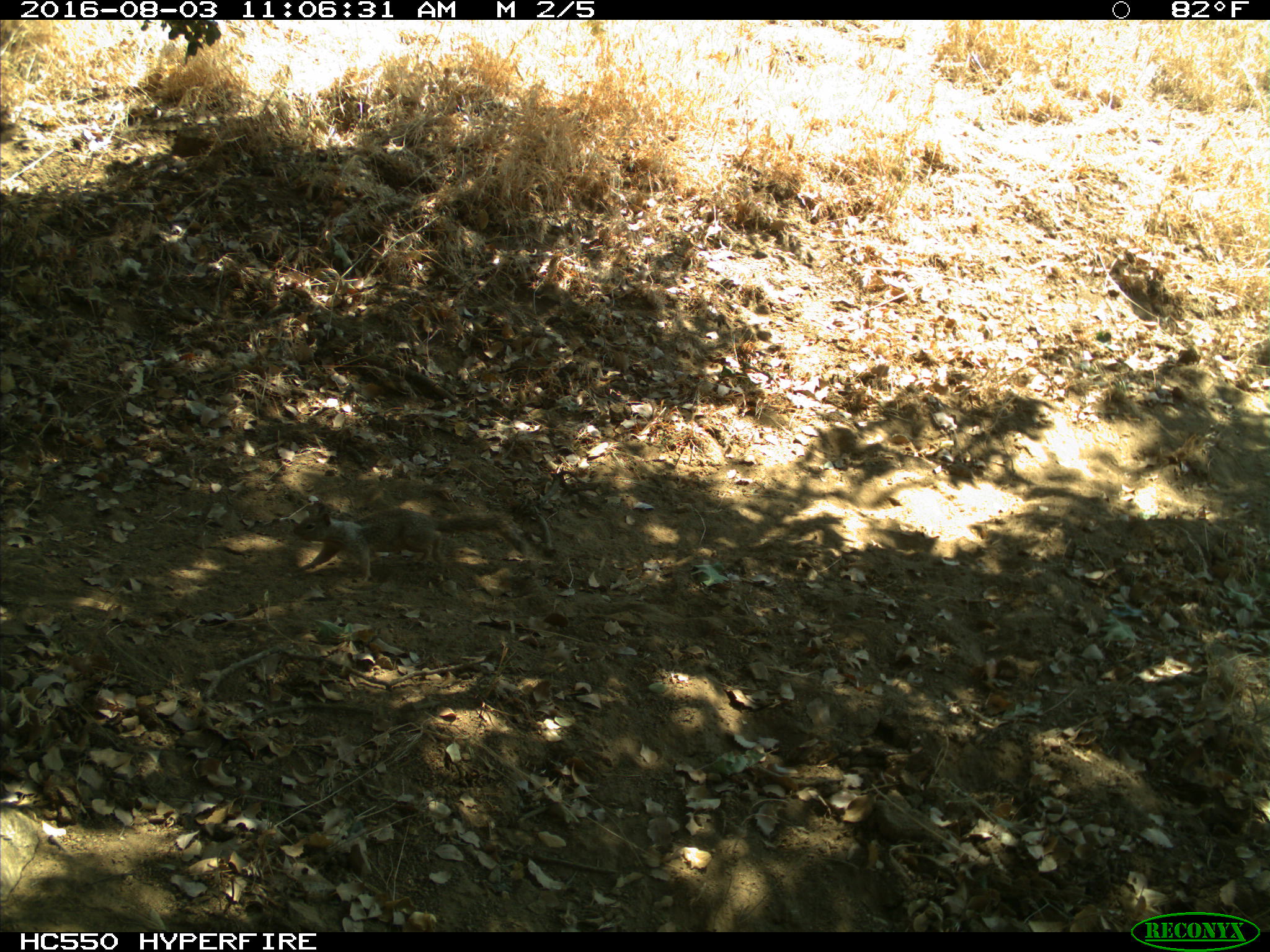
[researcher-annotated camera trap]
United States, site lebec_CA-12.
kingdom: Animalia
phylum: Chordata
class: Mammalia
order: Rodentia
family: Sciuridae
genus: Otospermophilus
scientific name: Otospermophilus beecheyi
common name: california ground squirrel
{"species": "Otospermophilus beecheyi (california ground squirrel)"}